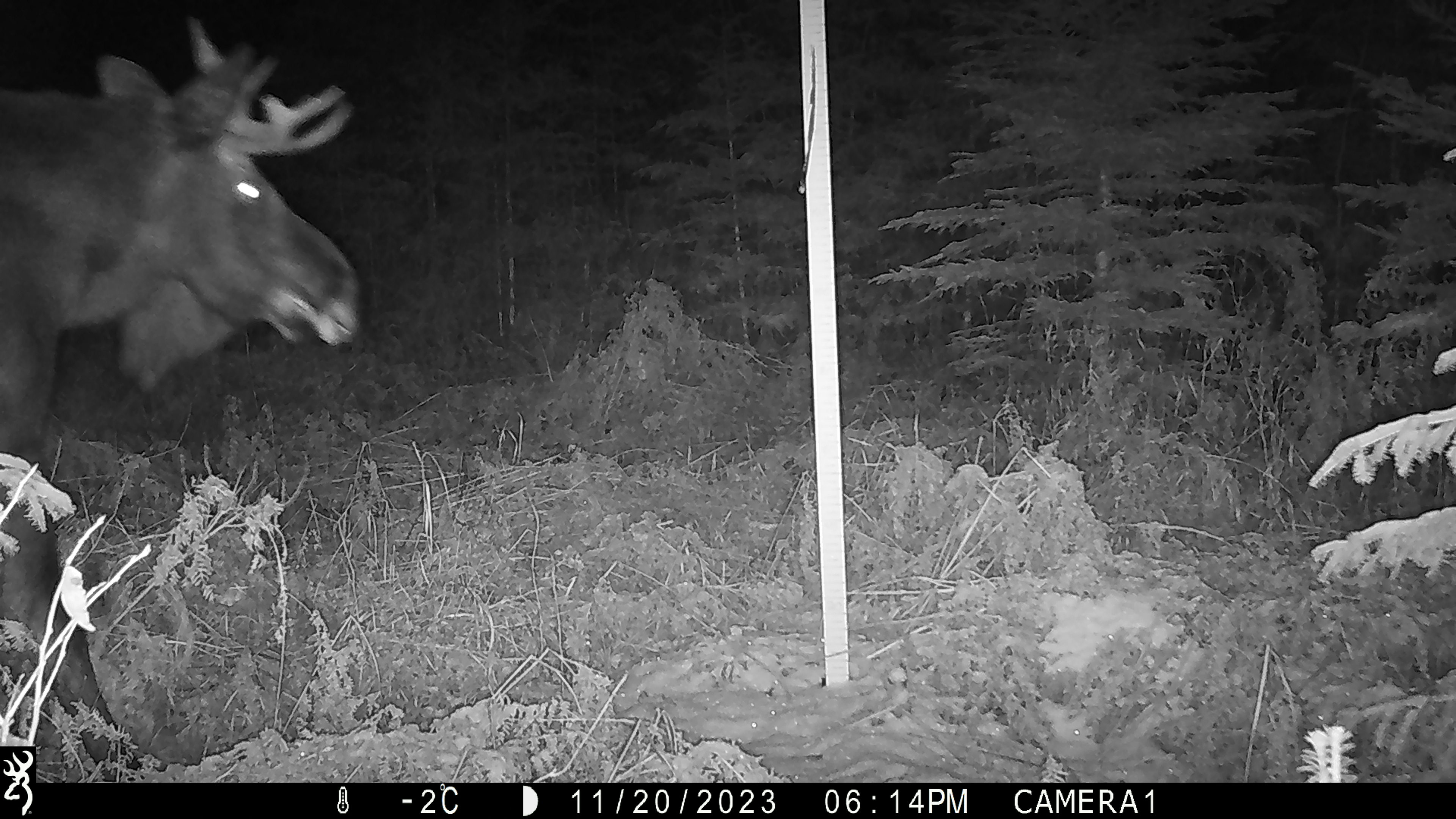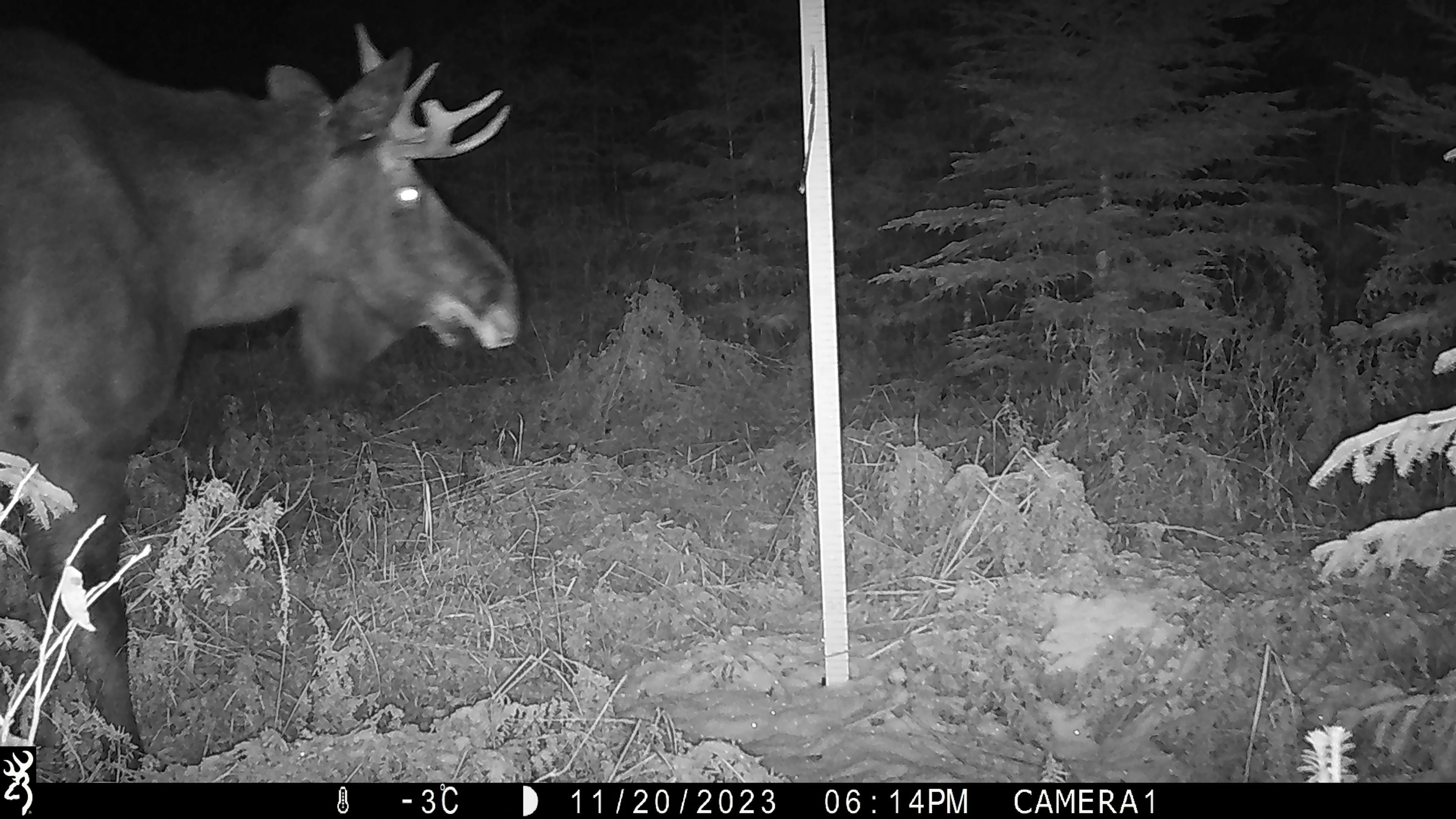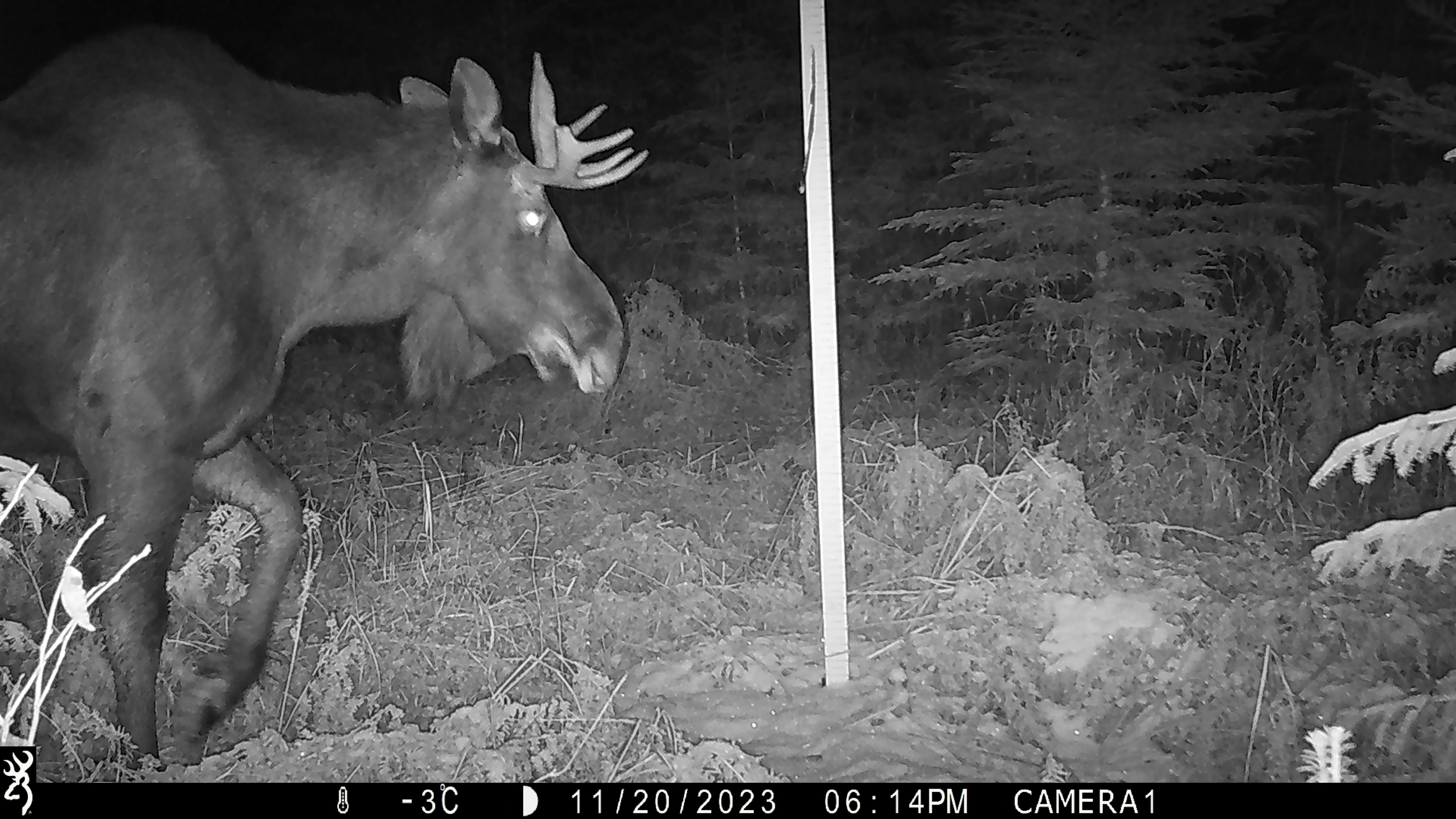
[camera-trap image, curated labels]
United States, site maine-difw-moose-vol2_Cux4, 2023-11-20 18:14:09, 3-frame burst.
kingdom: Animalia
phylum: Chordata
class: Mammalia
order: Artiodactyla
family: Cervidae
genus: Alces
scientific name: Alces alces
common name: moose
Moose (Alces alces).